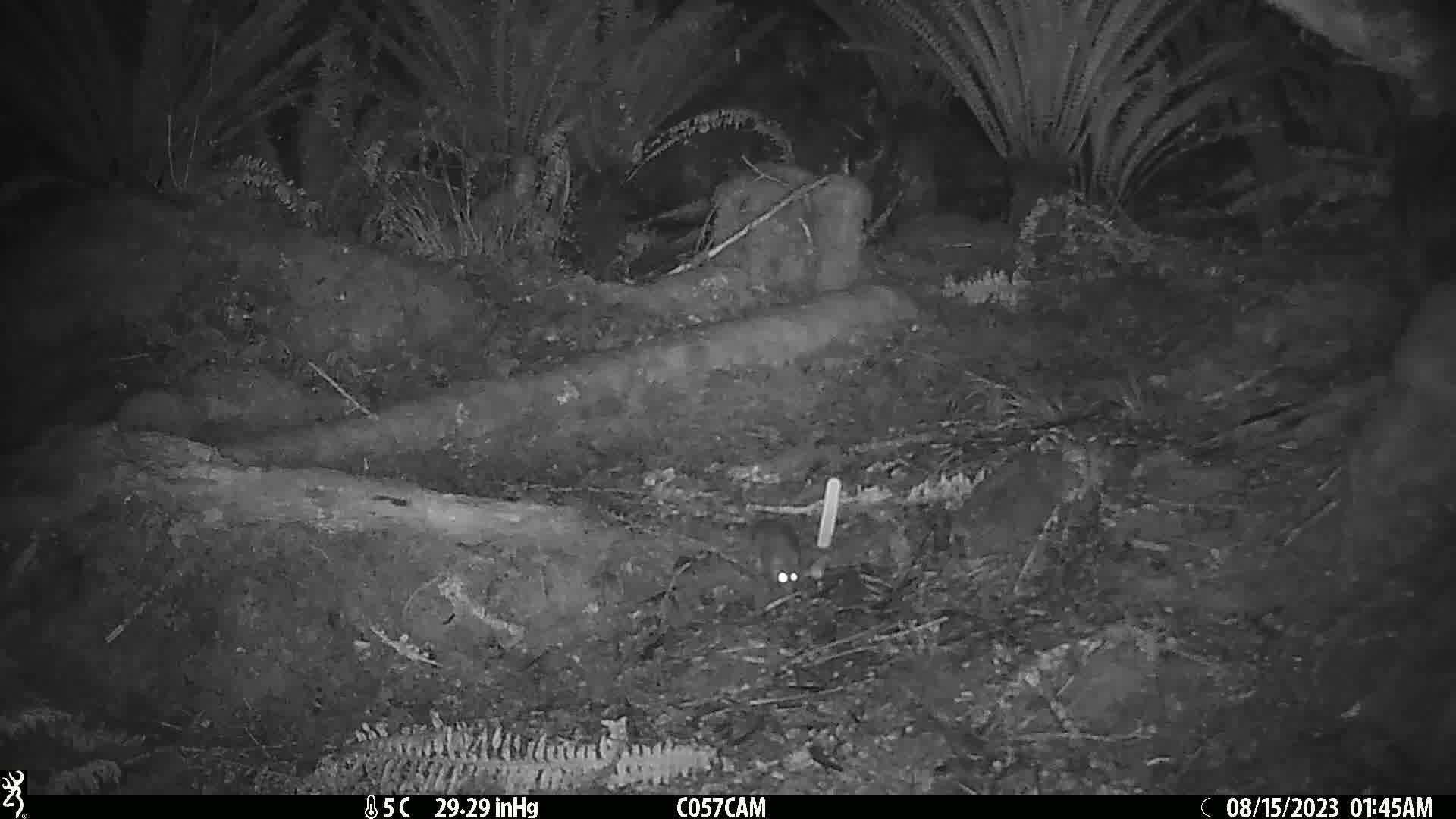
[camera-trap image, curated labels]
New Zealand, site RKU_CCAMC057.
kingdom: Animalia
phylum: Chordata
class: Mammalia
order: Rodentia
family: Muridae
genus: Rattus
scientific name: Rattus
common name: rat